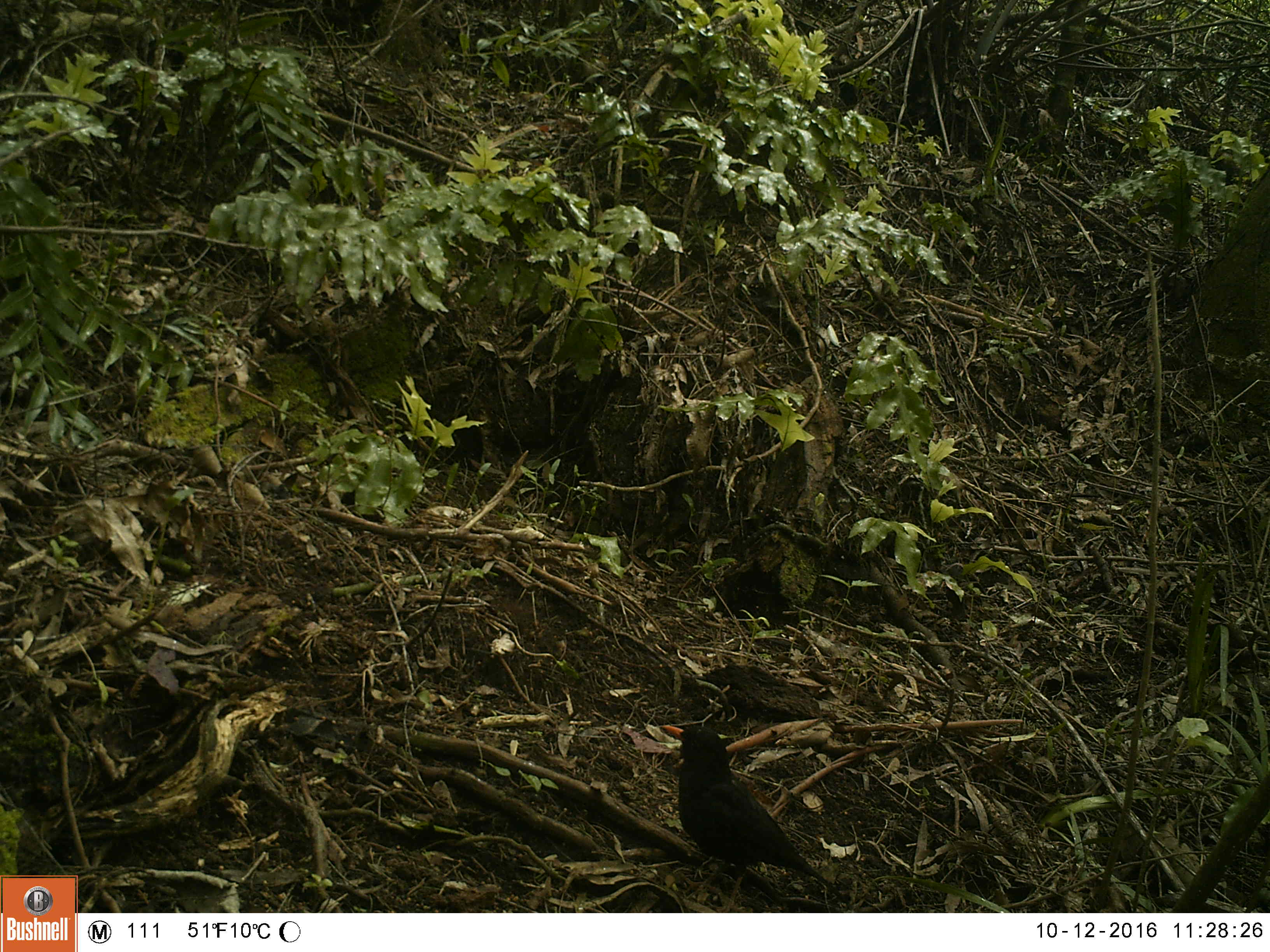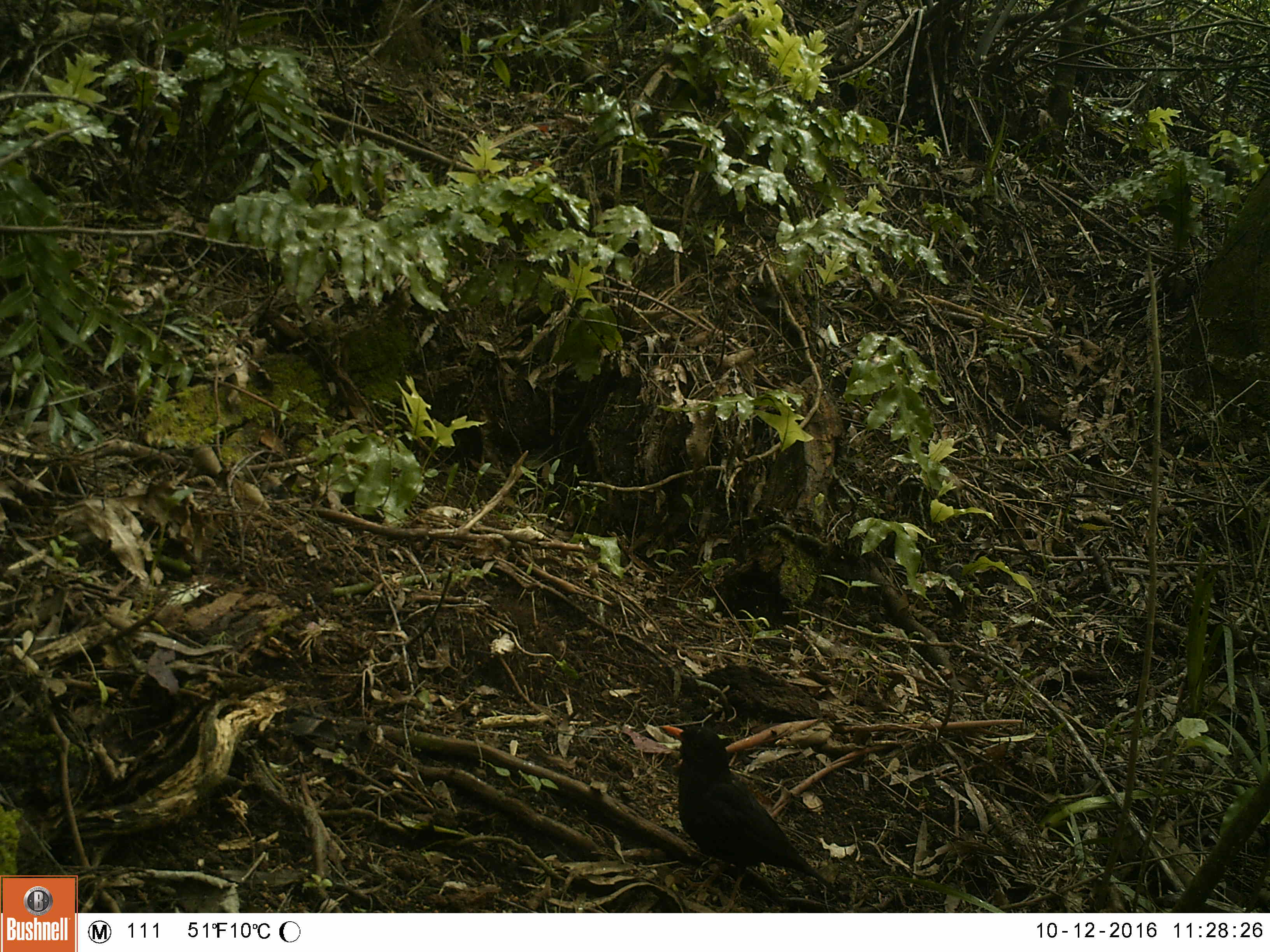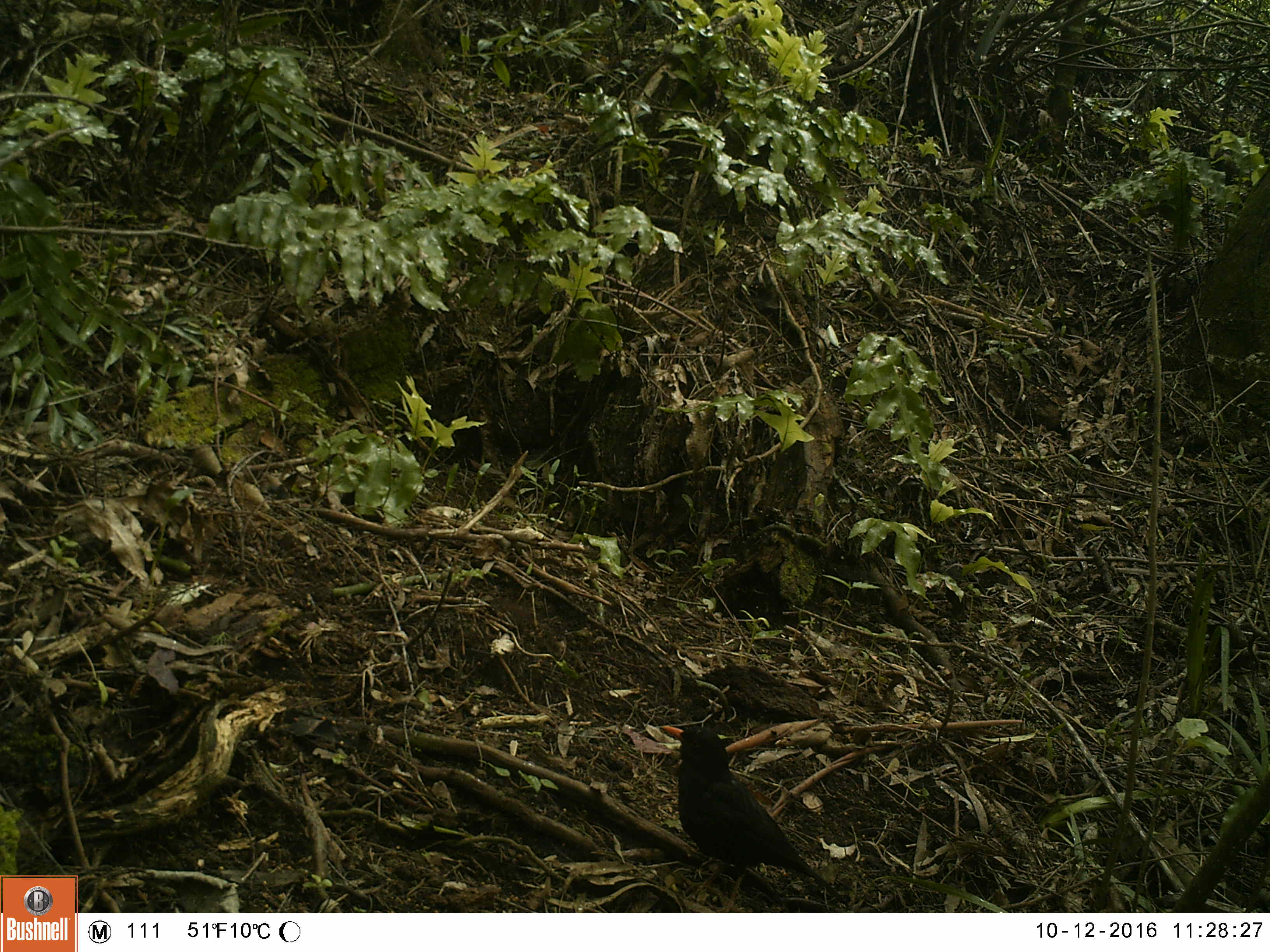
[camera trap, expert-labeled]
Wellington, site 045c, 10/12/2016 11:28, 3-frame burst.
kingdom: Animalia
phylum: Chordata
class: Aves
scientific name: Aves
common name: bird